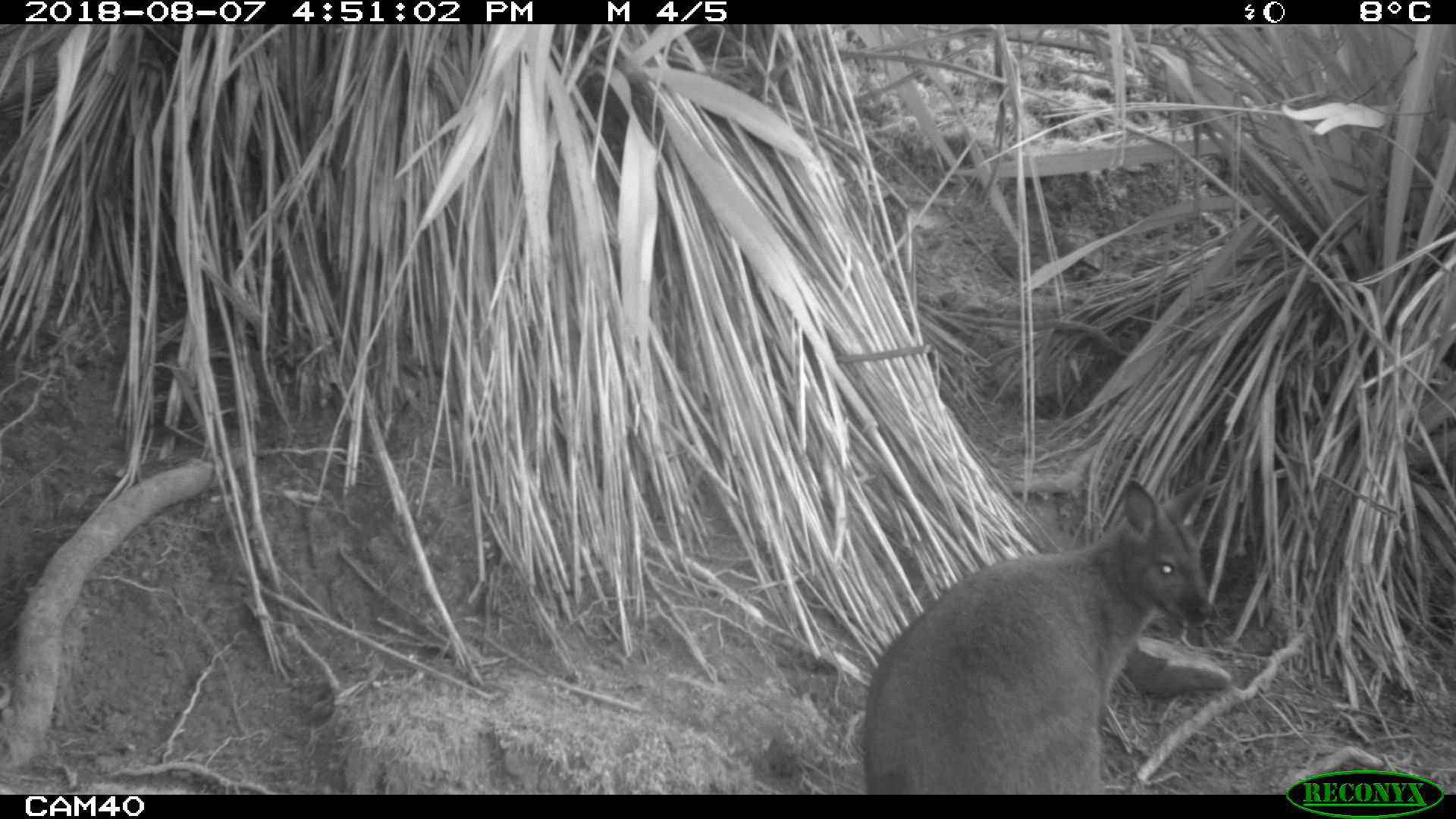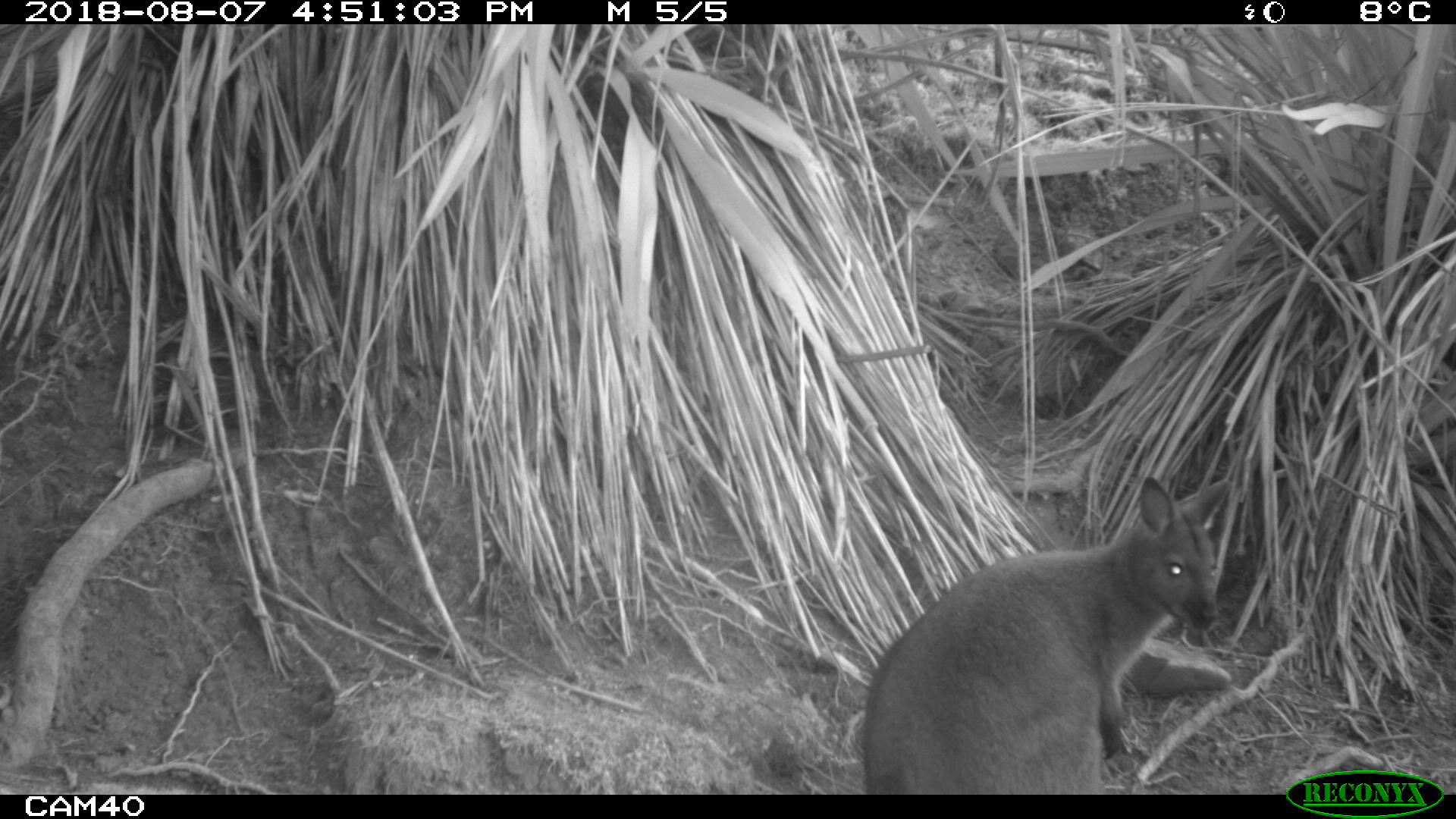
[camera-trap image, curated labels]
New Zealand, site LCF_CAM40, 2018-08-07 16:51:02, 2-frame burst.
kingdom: Animalia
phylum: Chordata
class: Mammalia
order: Diprotodontia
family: Macropodidae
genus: Notamacropus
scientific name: Notamacropus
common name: wallaby